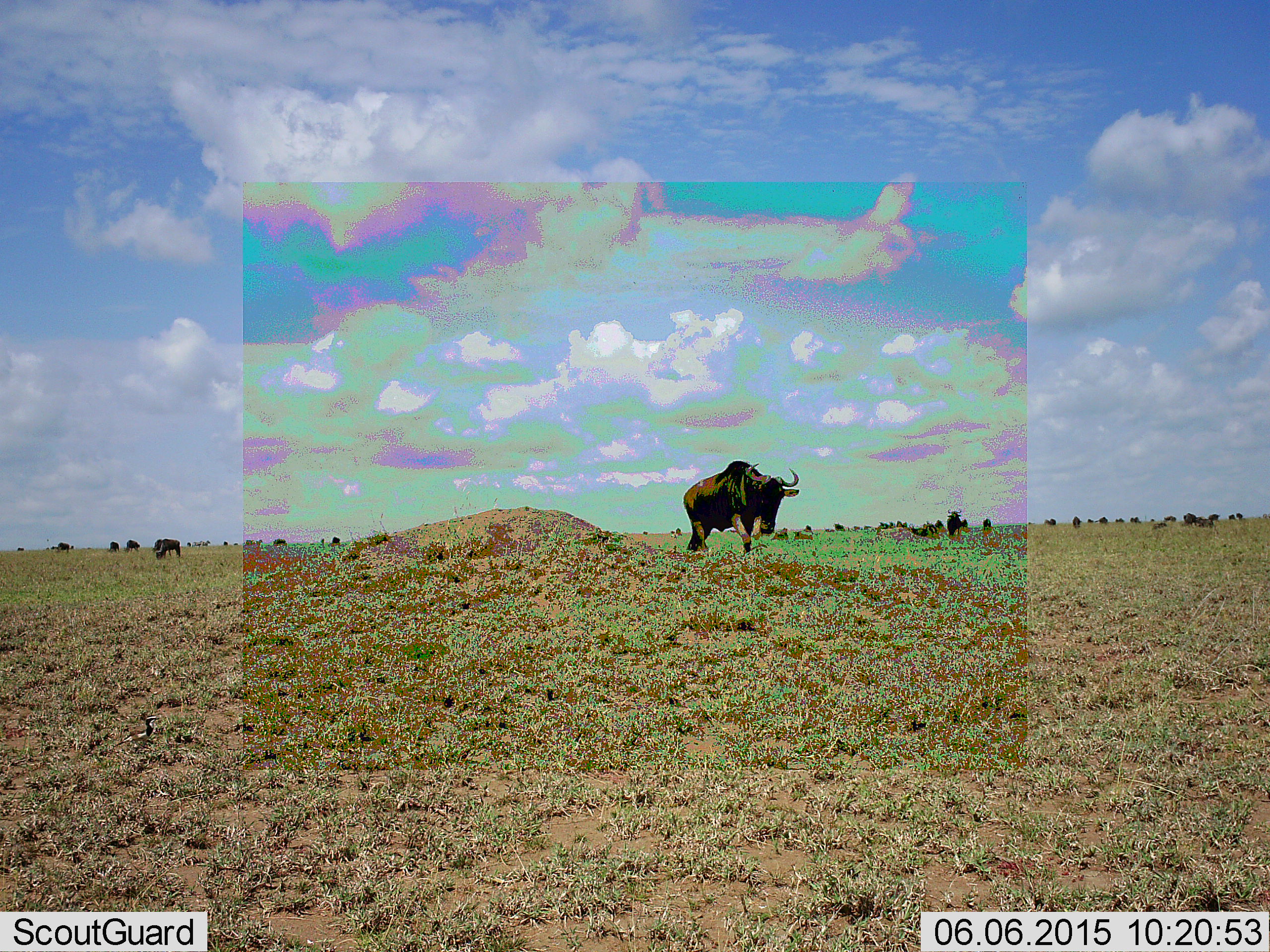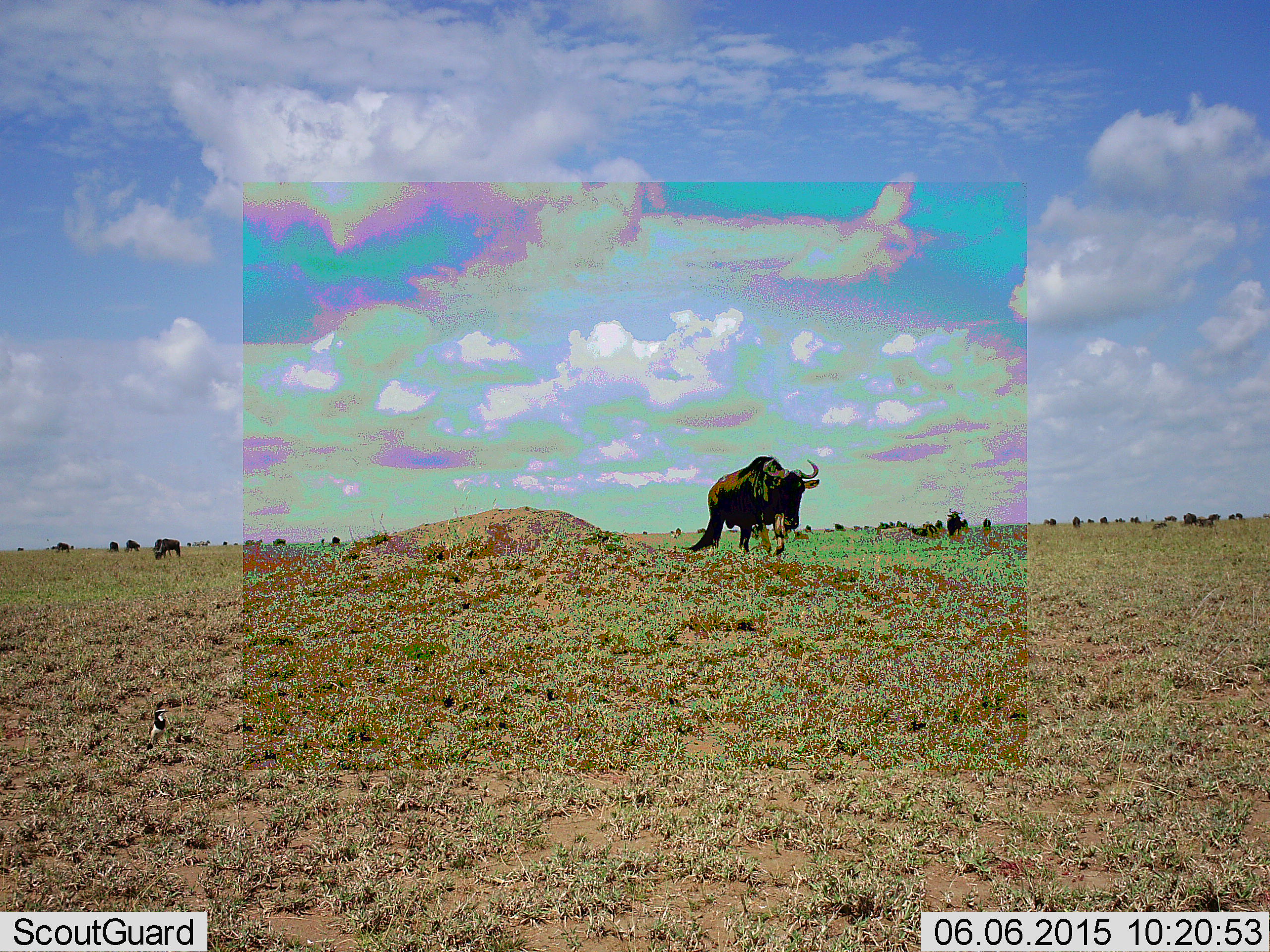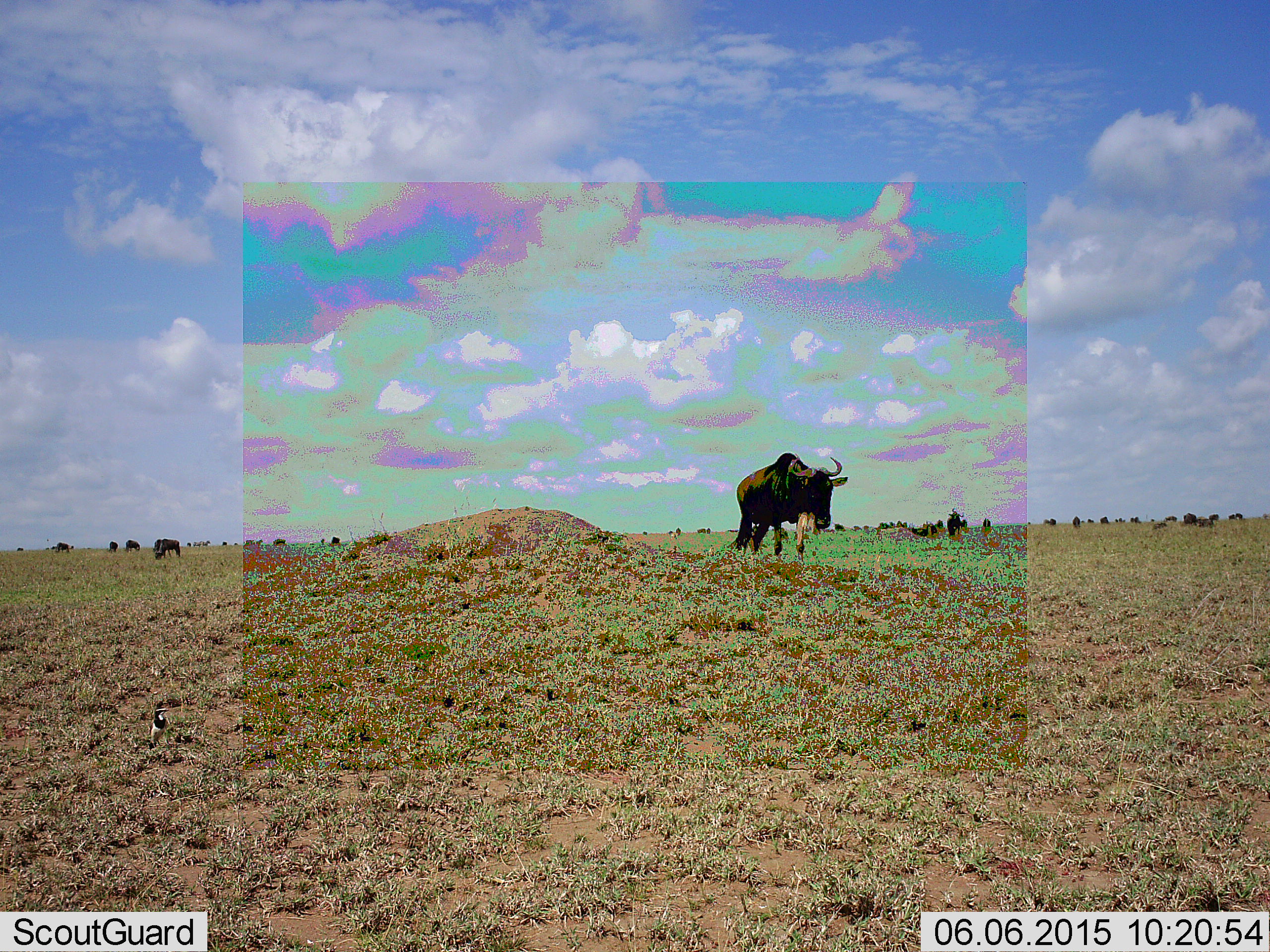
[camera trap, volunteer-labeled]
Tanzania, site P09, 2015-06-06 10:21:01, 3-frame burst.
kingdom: Animalia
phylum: Chordata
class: Mammalia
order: Artiodactyla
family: Bovidae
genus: Connochaetes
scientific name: Connochaetes taurinus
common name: blue wildebeest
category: wildebeest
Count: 11-50.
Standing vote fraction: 45%.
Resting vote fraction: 9%.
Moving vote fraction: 64%.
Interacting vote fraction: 0%.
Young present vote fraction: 0%.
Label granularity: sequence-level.